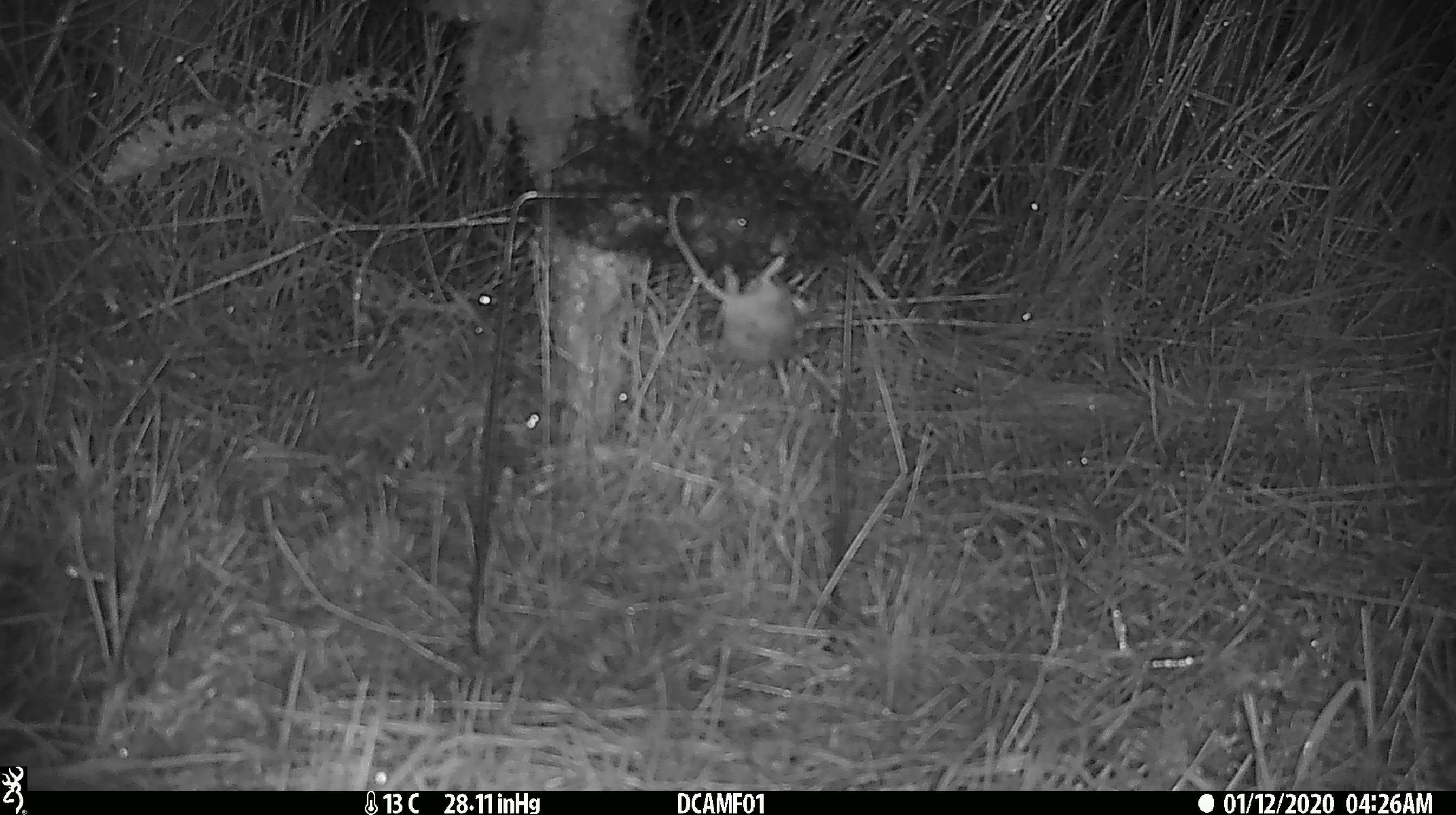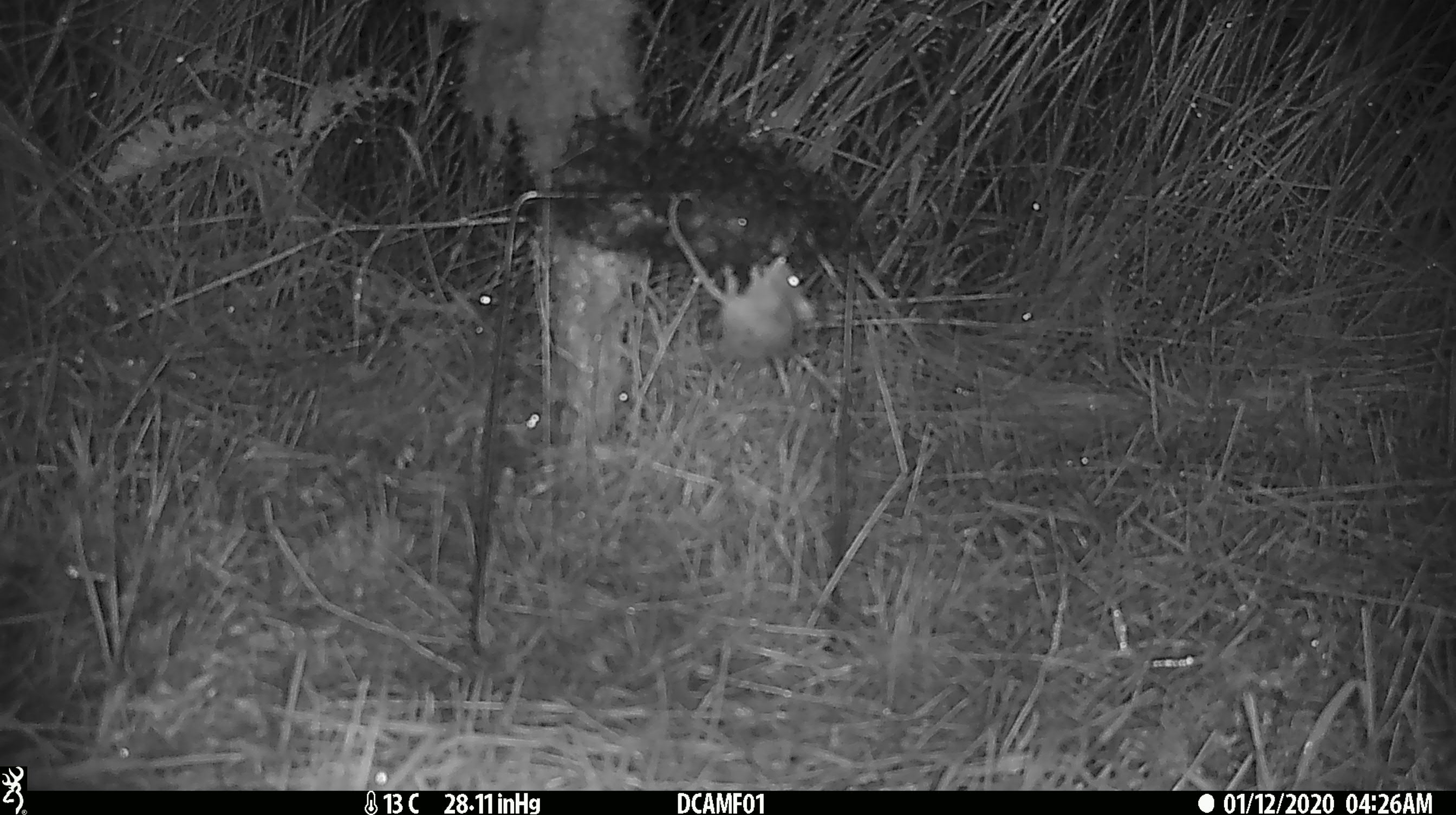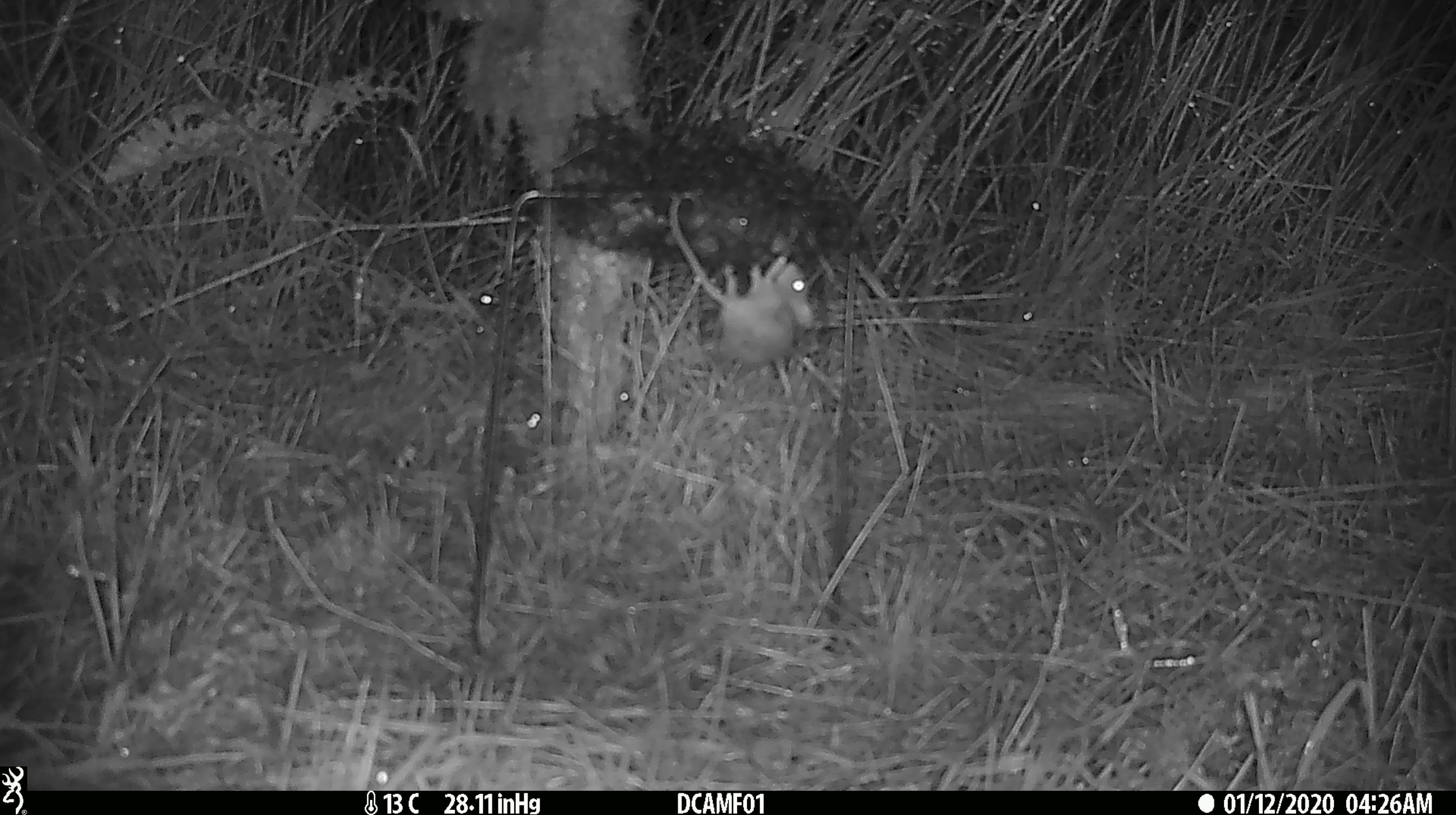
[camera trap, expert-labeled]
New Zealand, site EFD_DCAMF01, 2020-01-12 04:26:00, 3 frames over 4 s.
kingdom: Animalia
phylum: Chordata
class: Mammalia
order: Rodentia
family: Muridae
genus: Mus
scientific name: Mus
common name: mouse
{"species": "mouse (Mus)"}